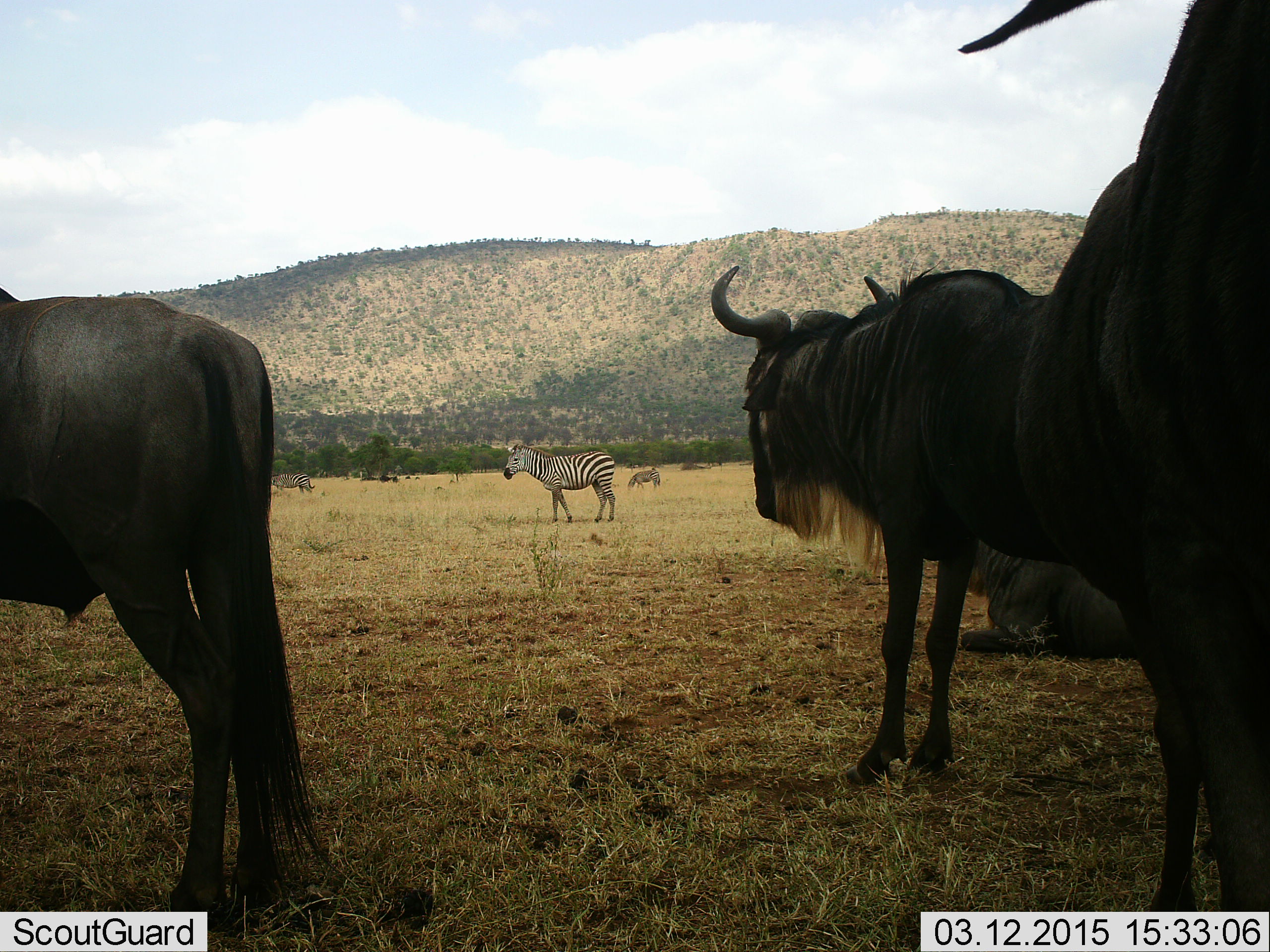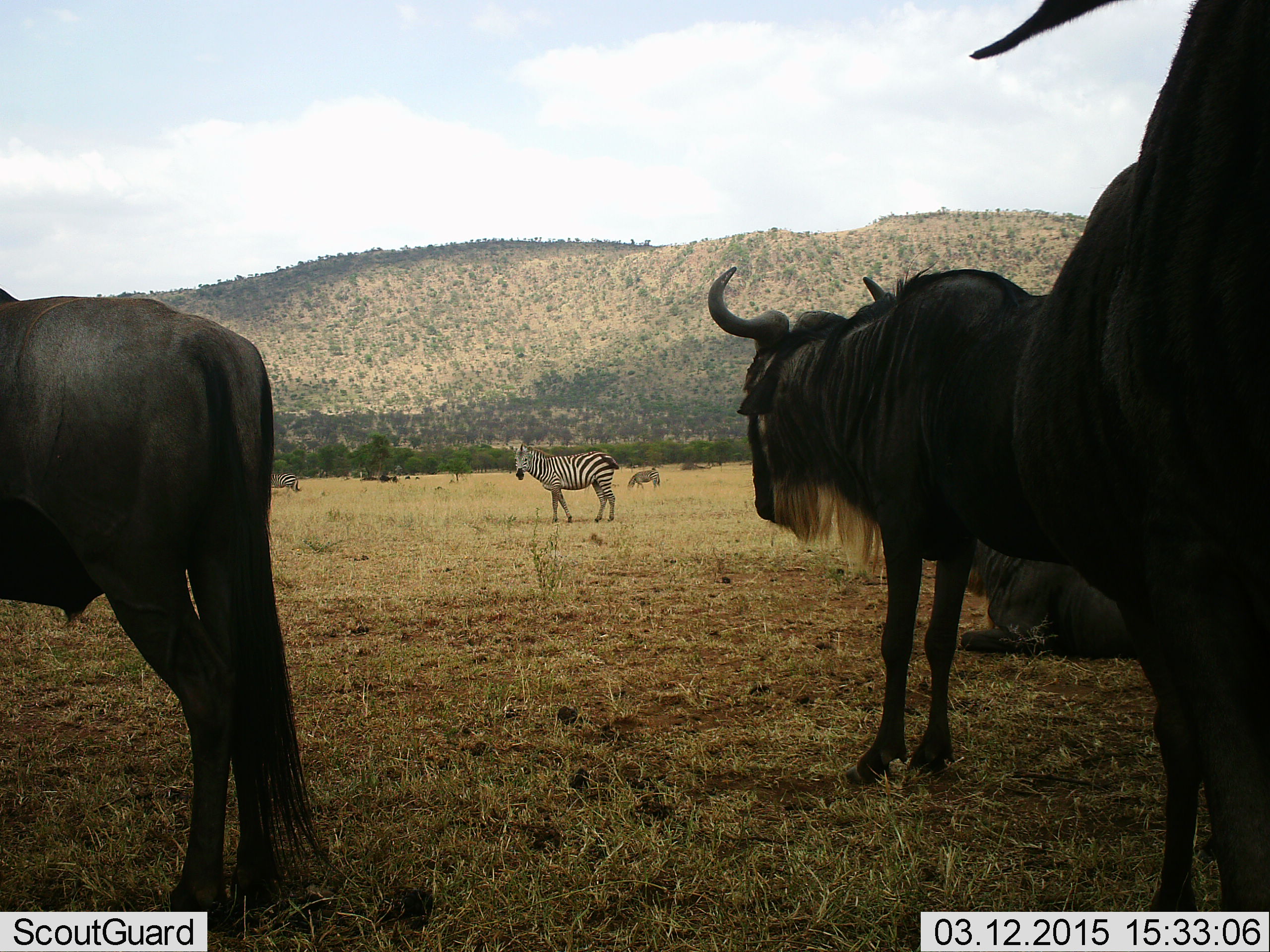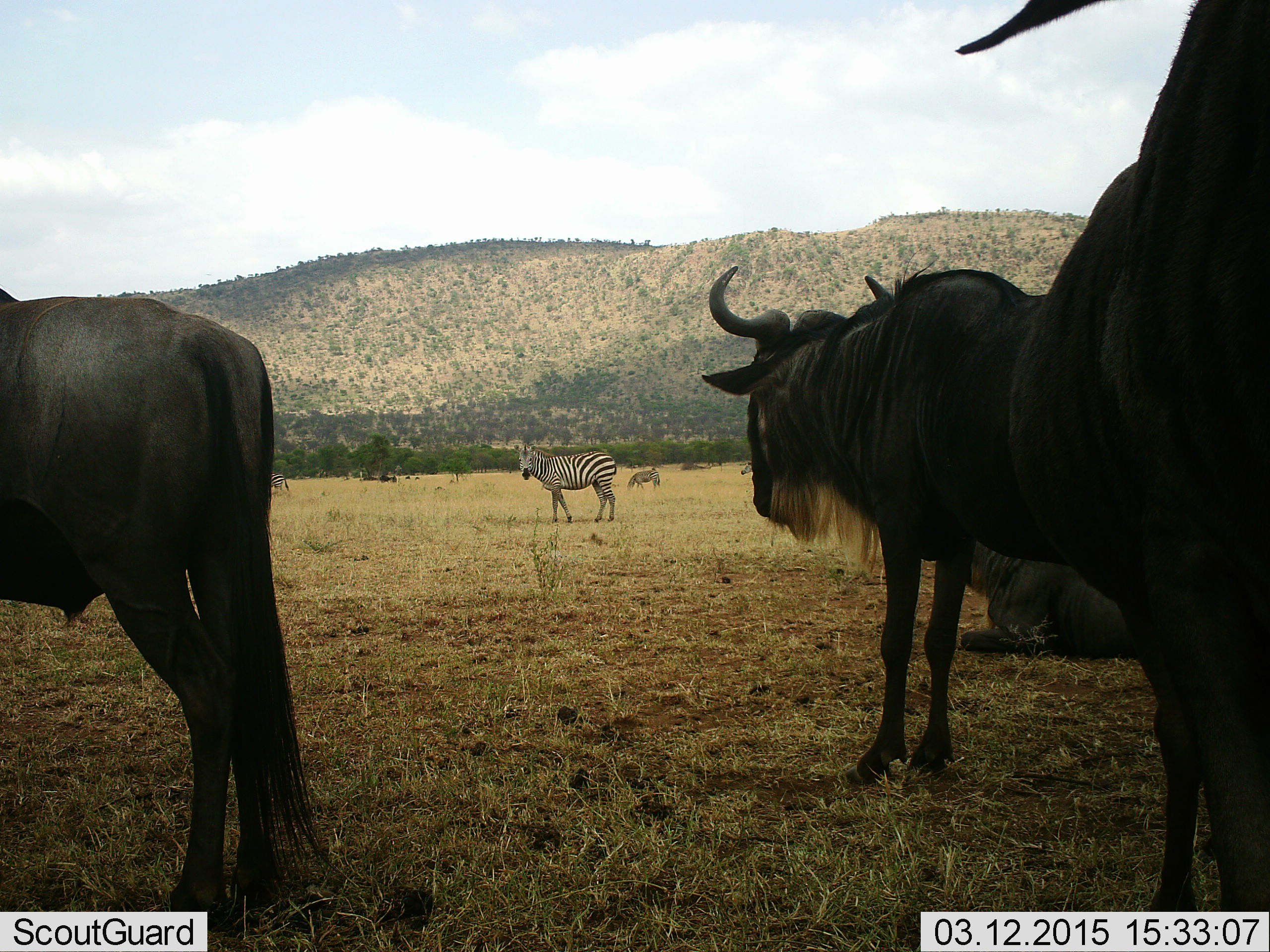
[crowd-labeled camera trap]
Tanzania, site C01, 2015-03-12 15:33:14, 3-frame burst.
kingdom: Animalia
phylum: Chordata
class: Mammalia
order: Artiodactyla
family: Bovidae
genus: Connochaetes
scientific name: Connochaetes taurinus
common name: blue wildebeest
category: wildebeest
Wildebeest (blue wildebeest) (Connochaetes taurinus), count 4. Behavior (volunteer vote fractions): standing 100%, resting 50%, moving 0%, interacting 0%. Young present (vote fraction): 0%. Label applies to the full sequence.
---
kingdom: Animalia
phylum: Chordata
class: Mammalia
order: Perissodactyla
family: Equidae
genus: Equus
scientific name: Equus quagga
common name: plains zebra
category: zebra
Zebra (plains zebra) (Equus quagga), count 3. Behavior (volunteer vote fractions): standing 90%, resting 0%, moving 50%, interacting 0%. Young present (vote fraction): 0%. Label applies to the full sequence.